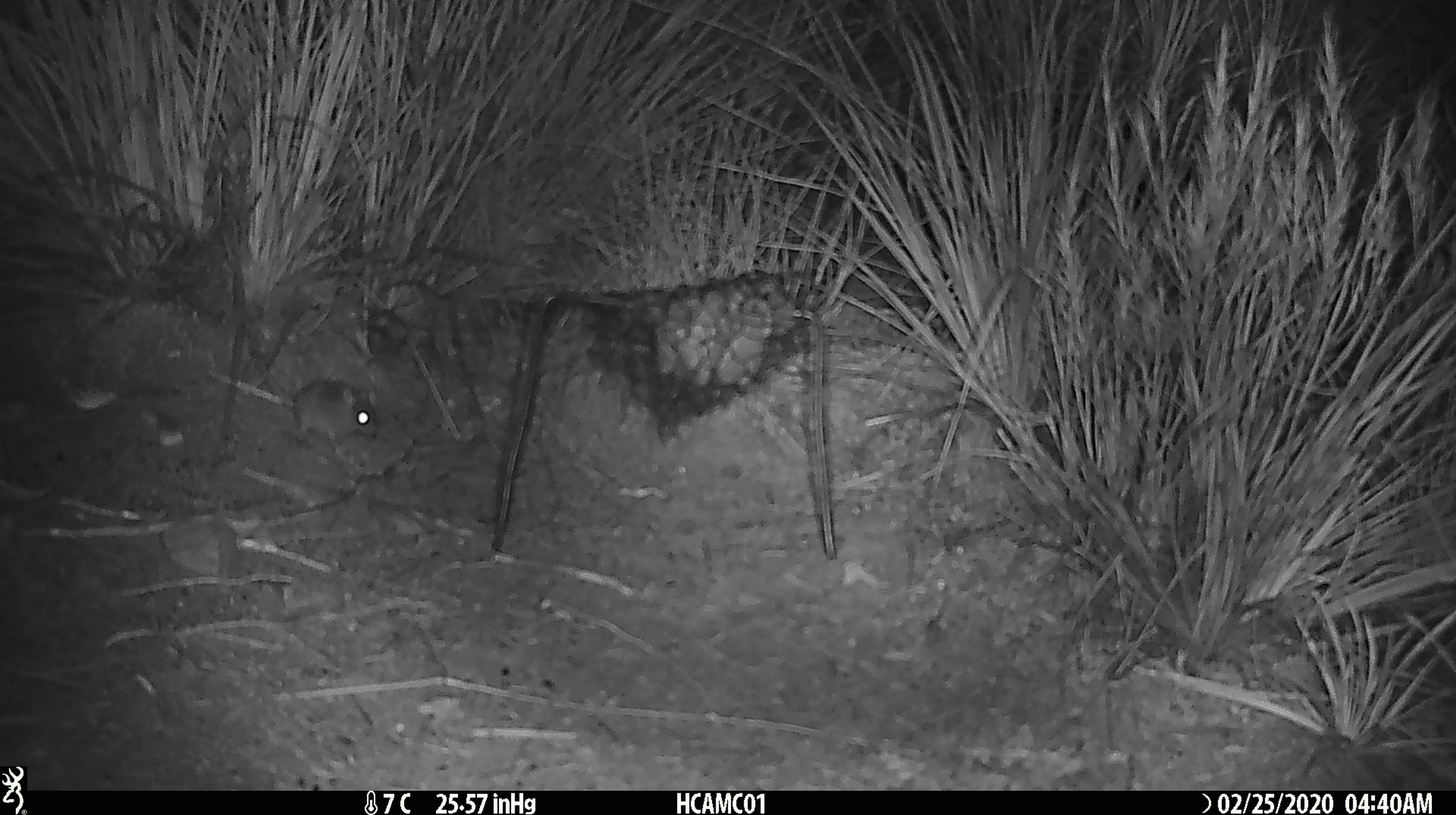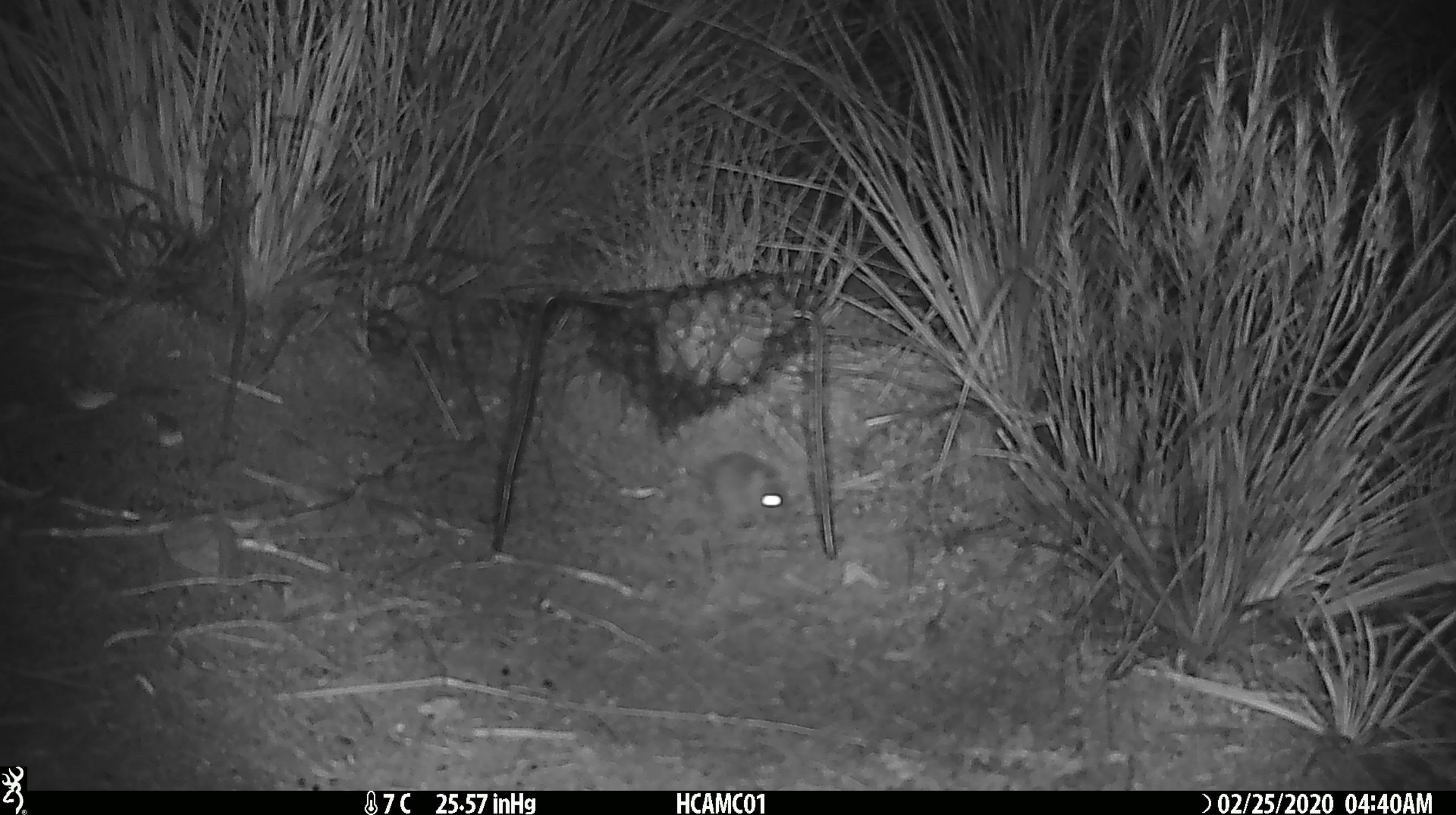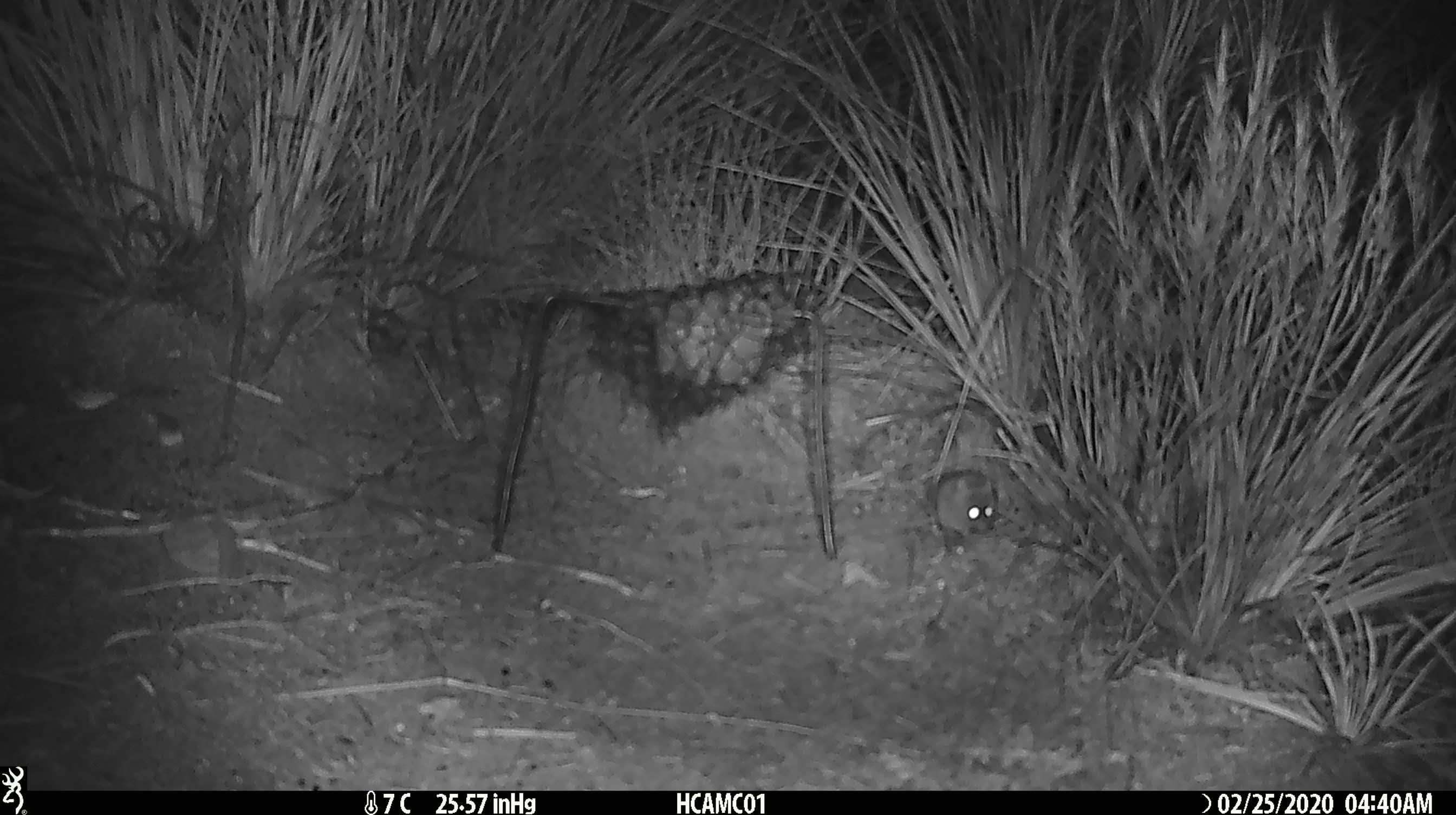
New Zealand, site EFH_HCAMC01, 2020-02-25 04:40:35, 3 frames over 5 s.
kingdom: Animalia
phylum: Chordata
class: Mammalia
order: Rodentia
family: Muridae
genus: Mus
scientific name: Mus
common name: mouse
Mouse (Mus).